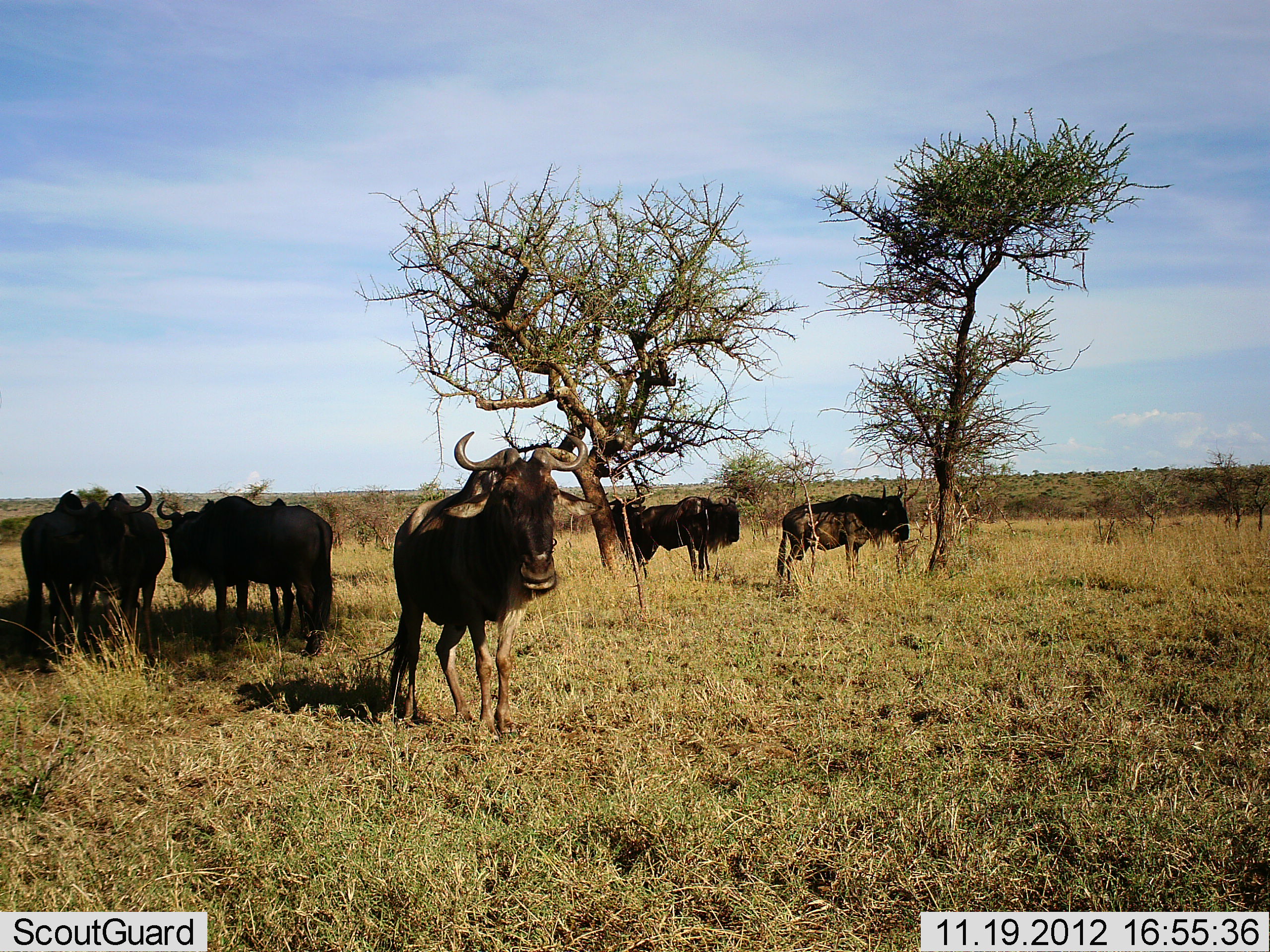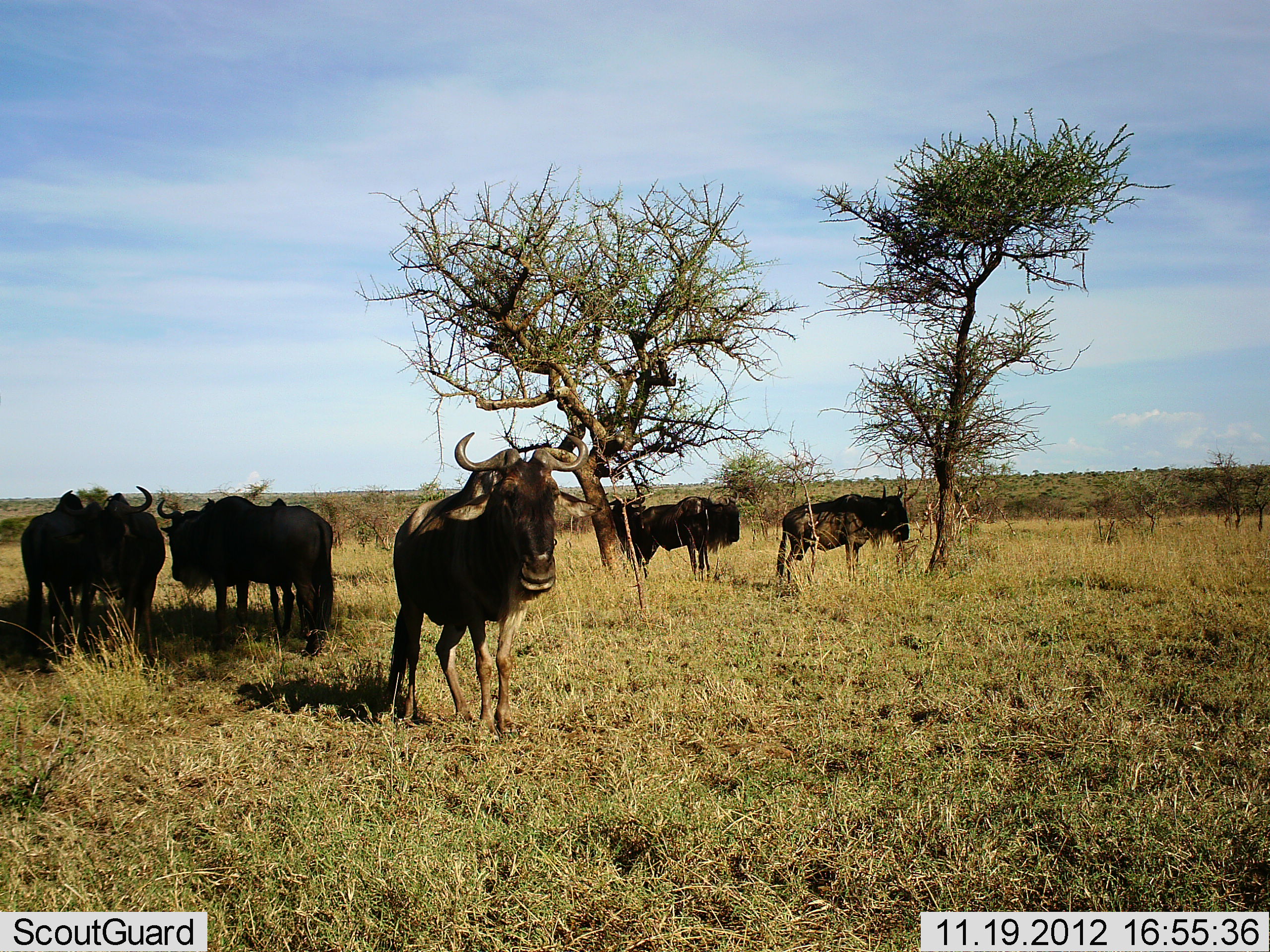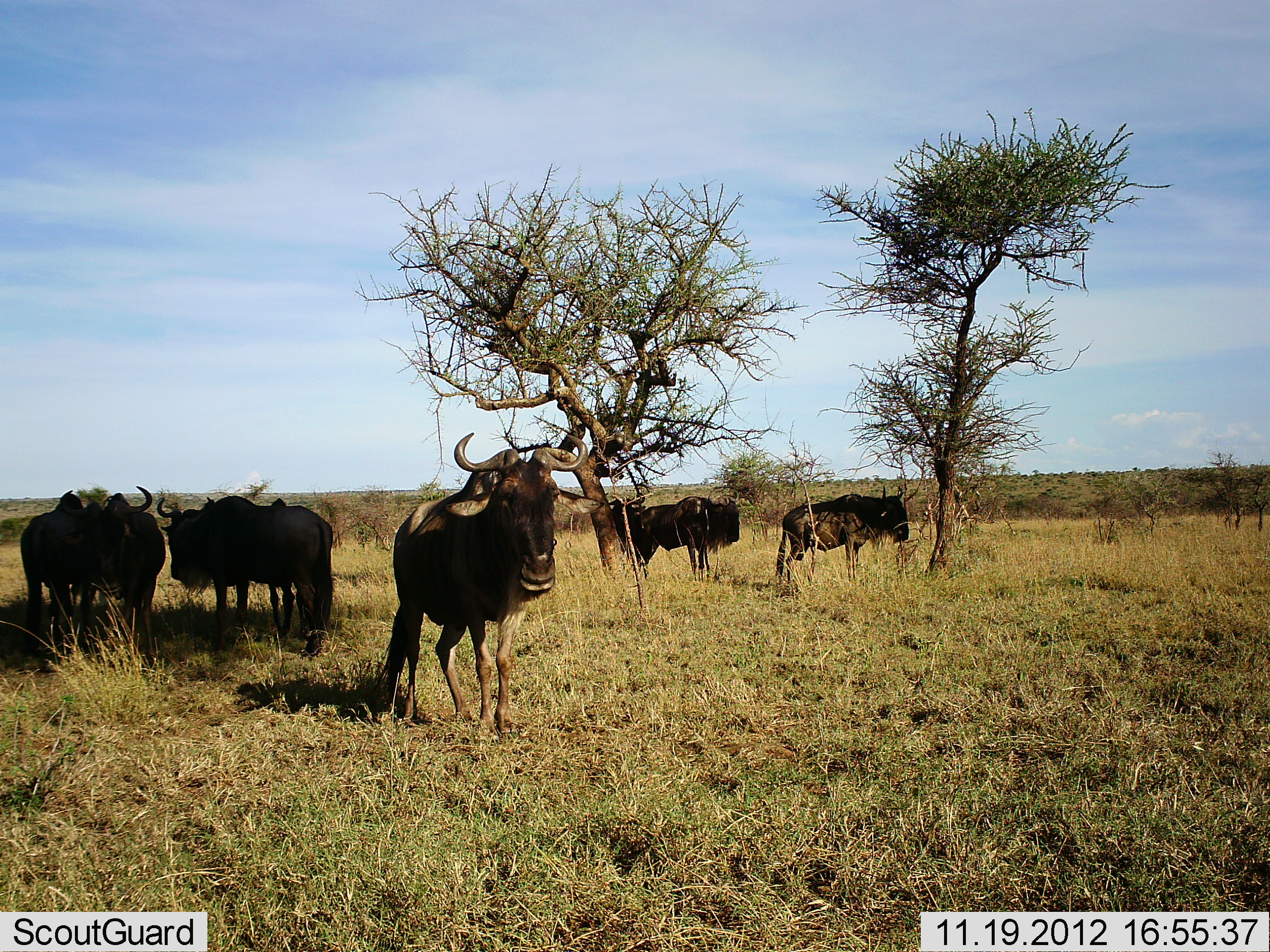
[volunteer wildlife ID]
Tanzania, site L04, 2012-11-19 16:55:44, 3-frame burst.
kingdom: Animalia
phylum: Chordata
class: Mammalia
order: Artiodactyla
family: Bovidae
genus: Connochaetes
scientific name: Connochaetes taurinus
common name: blue wildebeest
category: wildebeest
Wildebeest (blue wildebeest) (Connochaetes taurinus), count 6. Behavior (volunteer vote fractions): standing 90%, resting 0%, moving 0%, interacting 0%. Young present (vote fraction): 0%. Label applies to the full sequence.